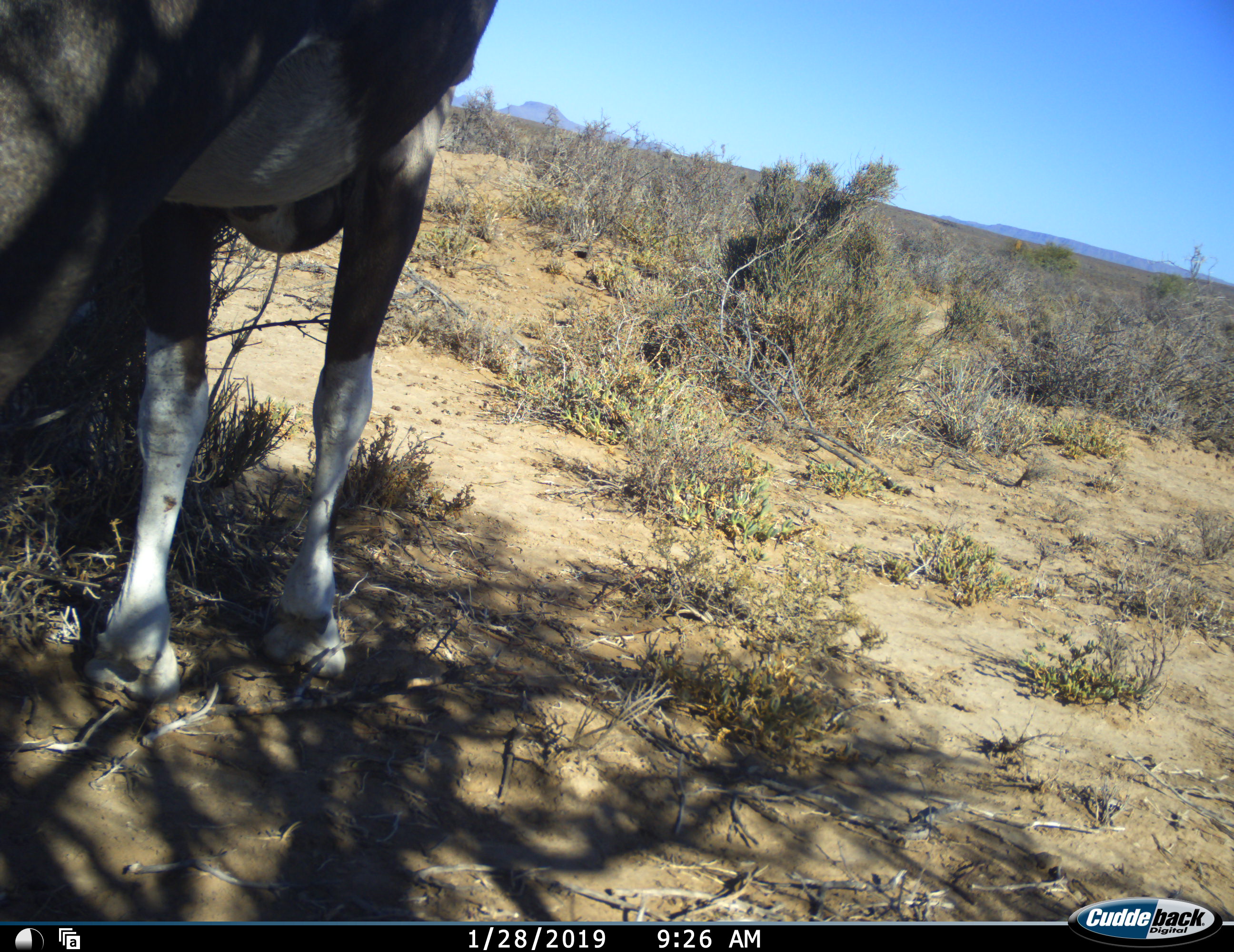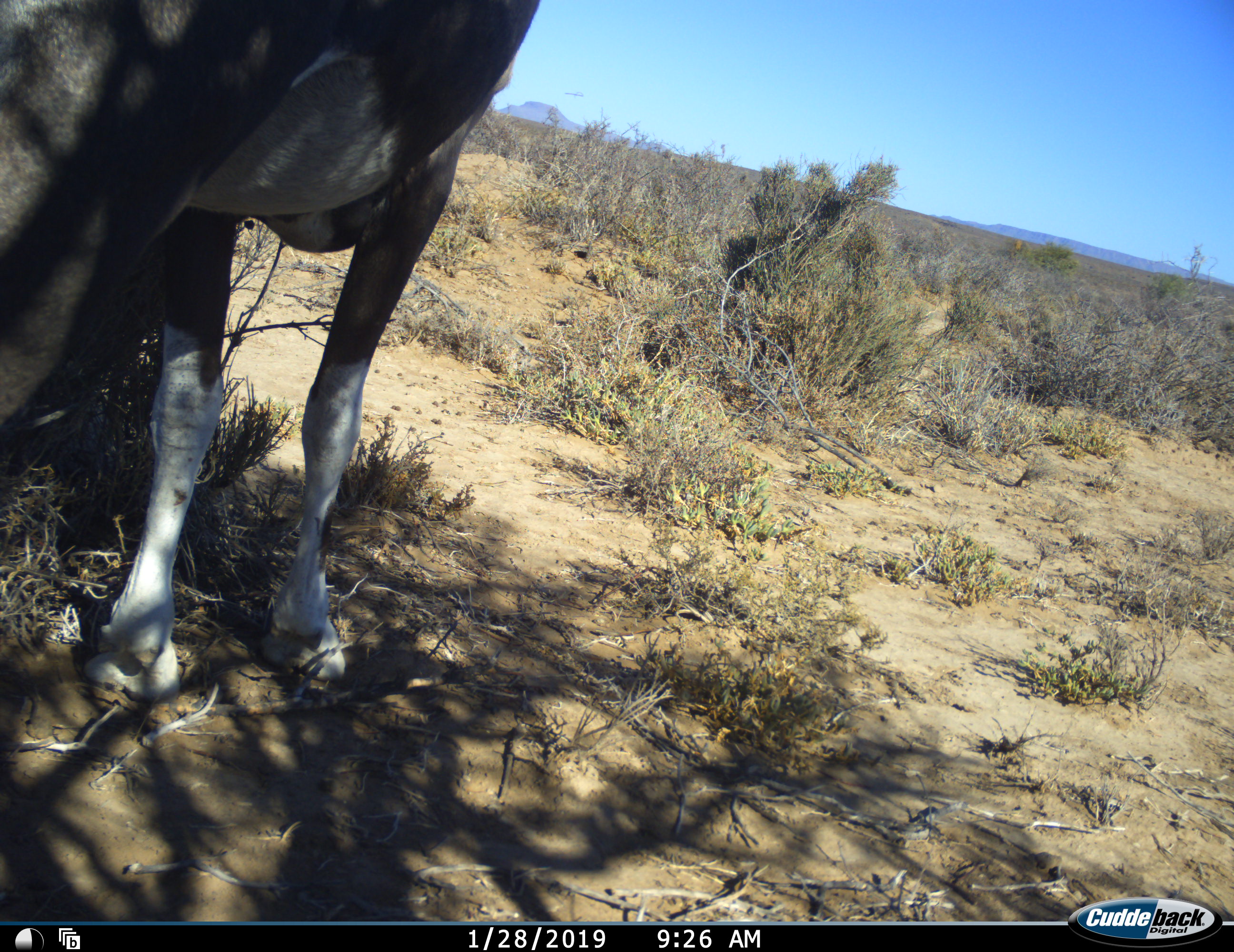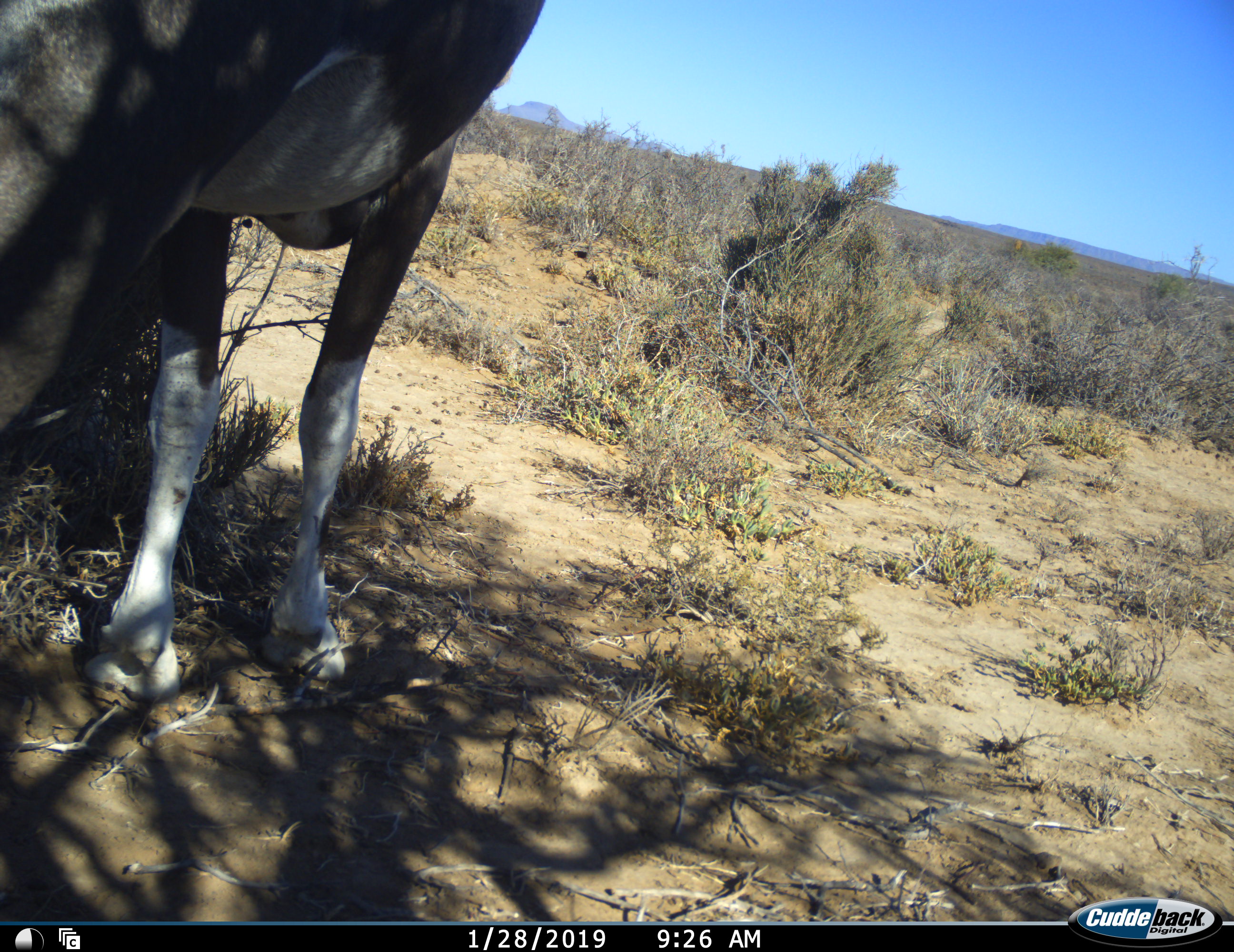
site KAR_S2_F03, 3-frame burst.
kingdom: Animalia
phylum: Chordata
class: Mammalia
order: Artiodactyla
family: Bovidae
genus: Oryx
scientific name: Oryx gazella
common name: gemsbok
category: oryx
Oryx (gemsbok) (Oryx gazella), count 1. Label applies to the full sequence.